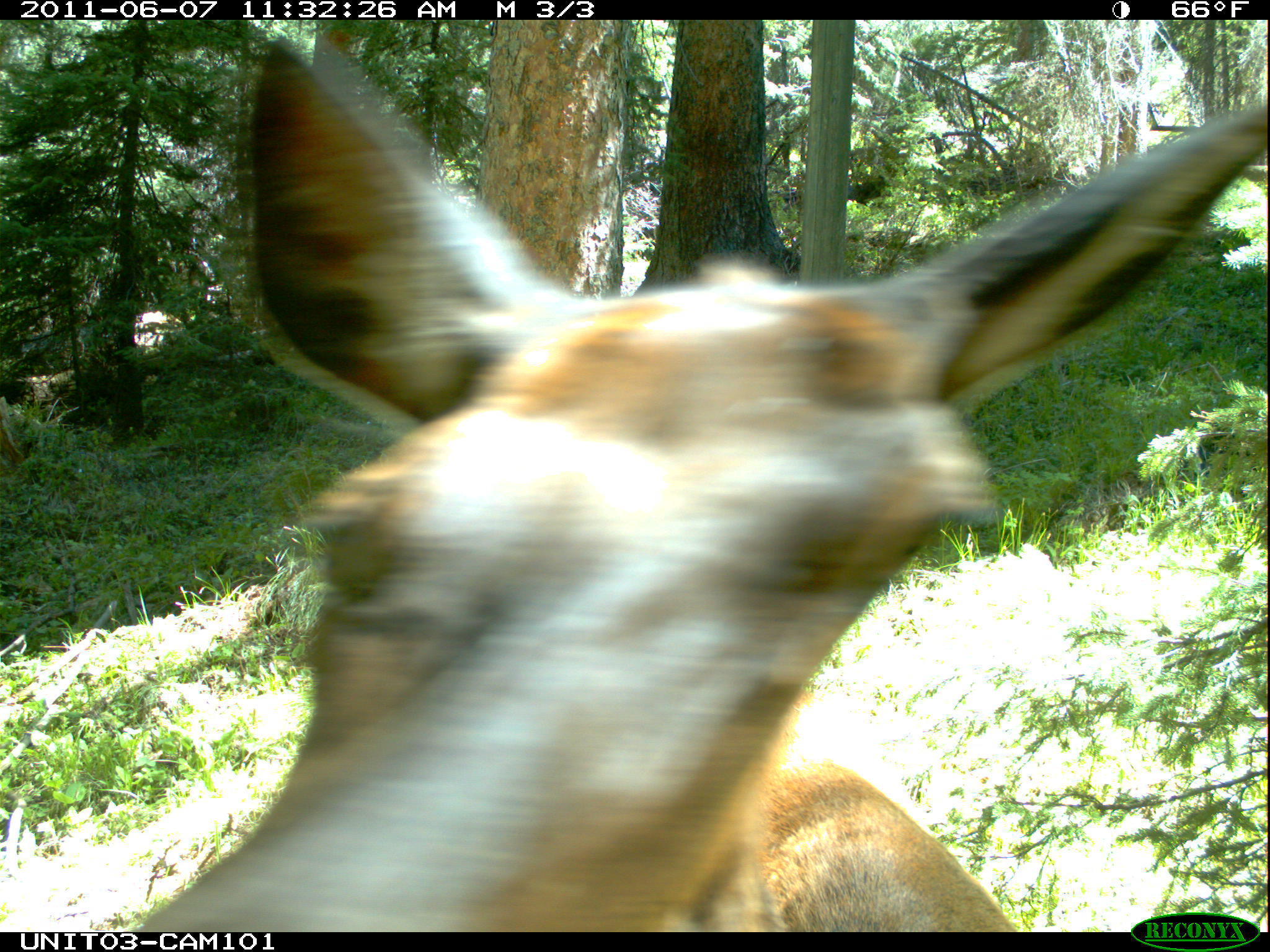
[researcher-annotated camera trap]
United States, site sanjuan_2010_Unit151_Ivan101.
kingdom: Animalia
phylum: Chordata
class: Mammalia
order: Artiodactyla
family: Cervidae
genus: Cervus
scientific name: Cervus elaphus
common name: red deer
Cervus elaphus (red deer).